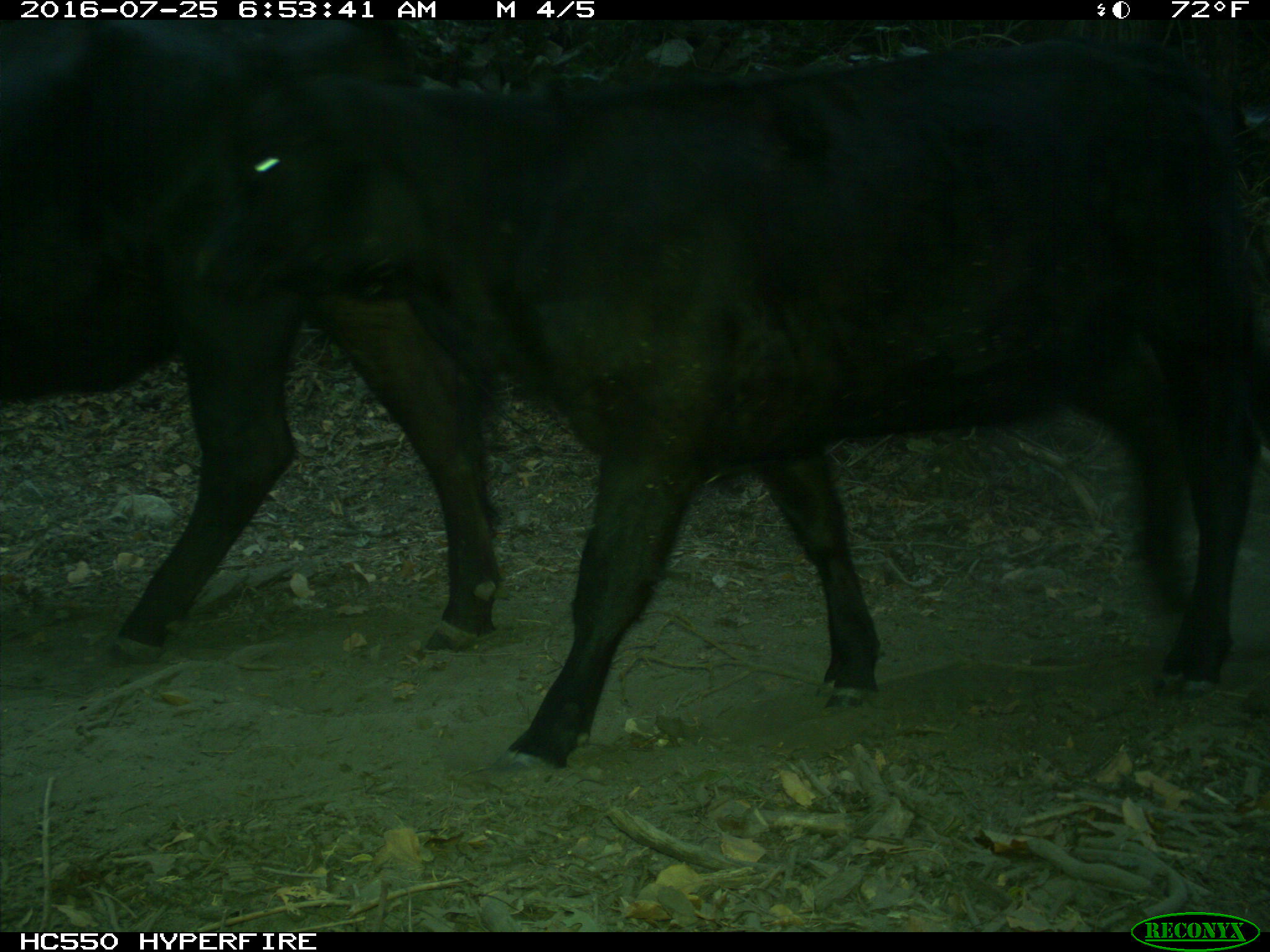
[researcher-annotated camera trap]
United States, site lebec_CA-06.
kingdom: Animalia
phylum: Chordata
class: Mammalia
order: Artiodactyla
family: Bovidae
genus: Bos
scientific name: Bos taurus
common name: domestic cow